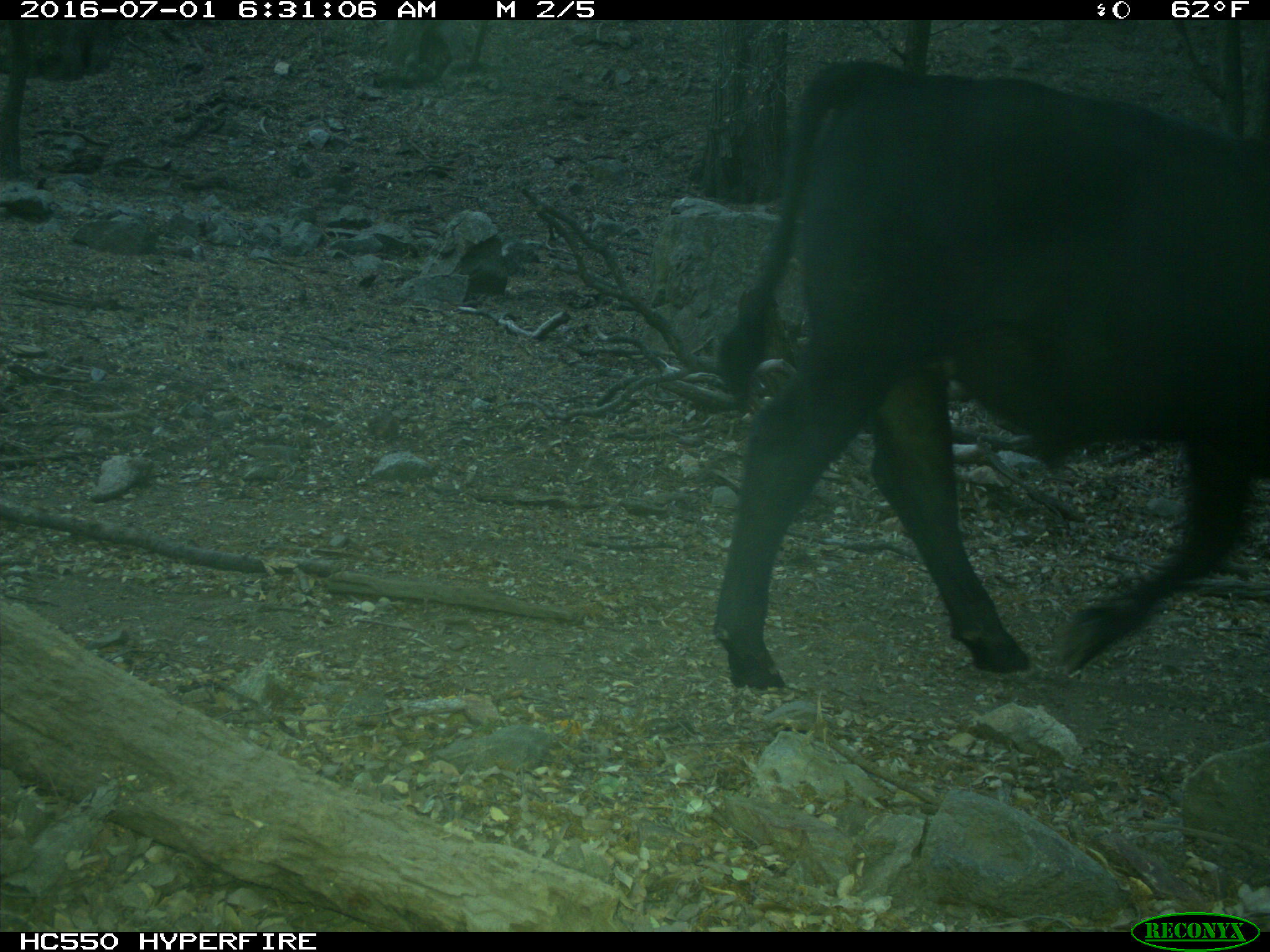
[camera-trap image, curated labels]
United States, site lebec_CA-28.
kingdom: Animalia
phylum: Chordata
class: Mammalia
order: Artiodactyla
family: Bovidae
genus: Bos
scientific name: Bos taurus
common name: domestic cow